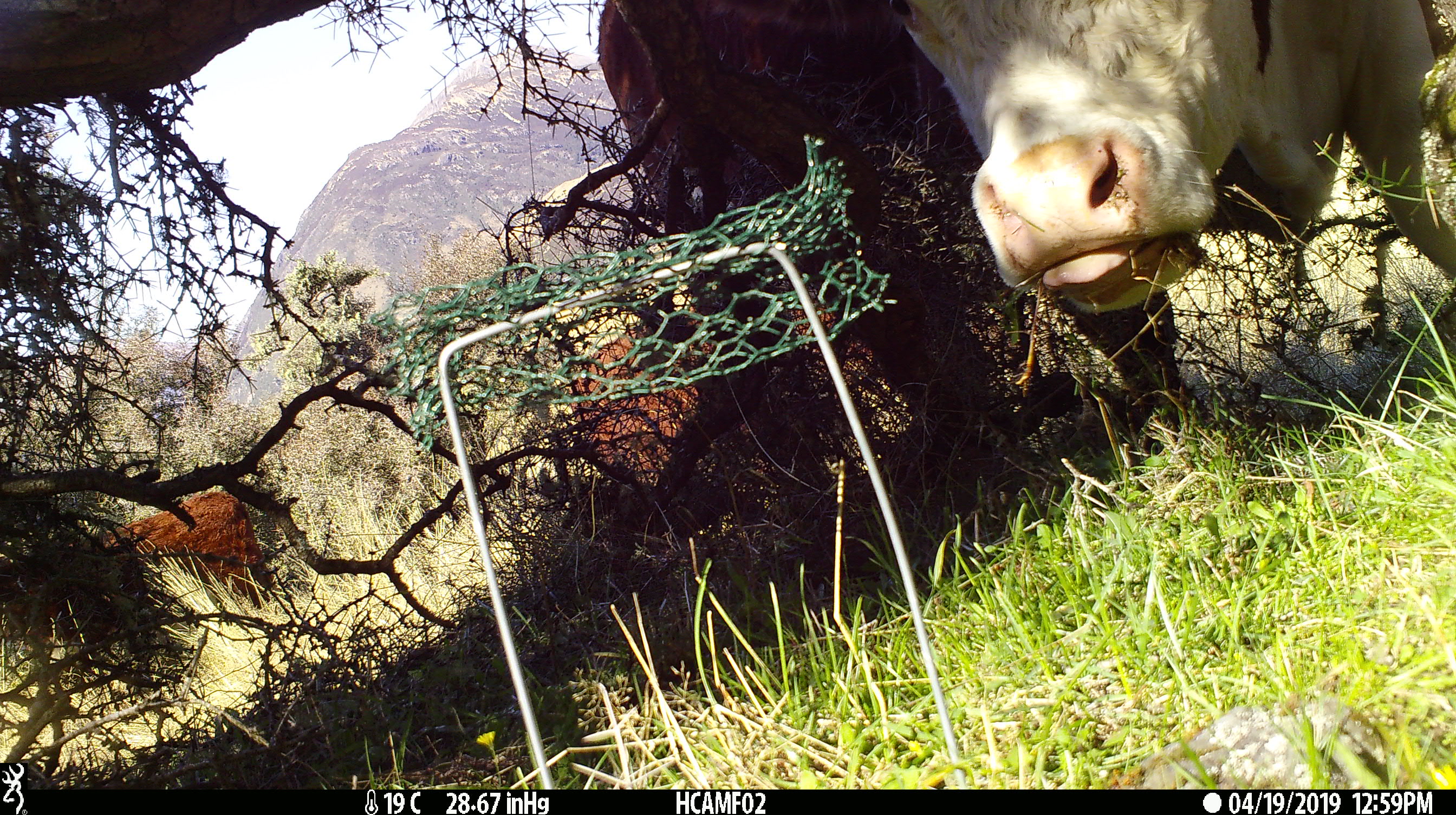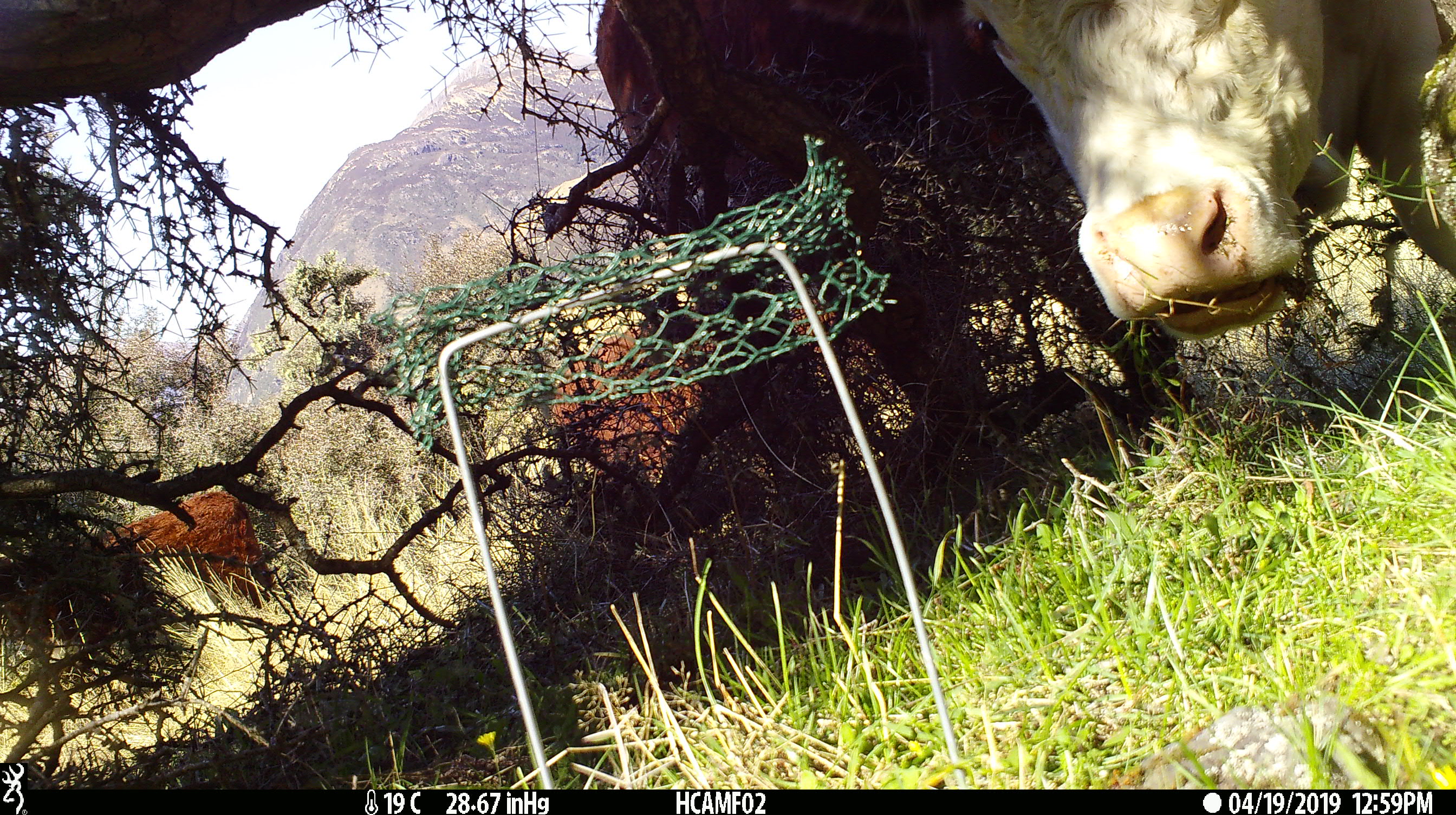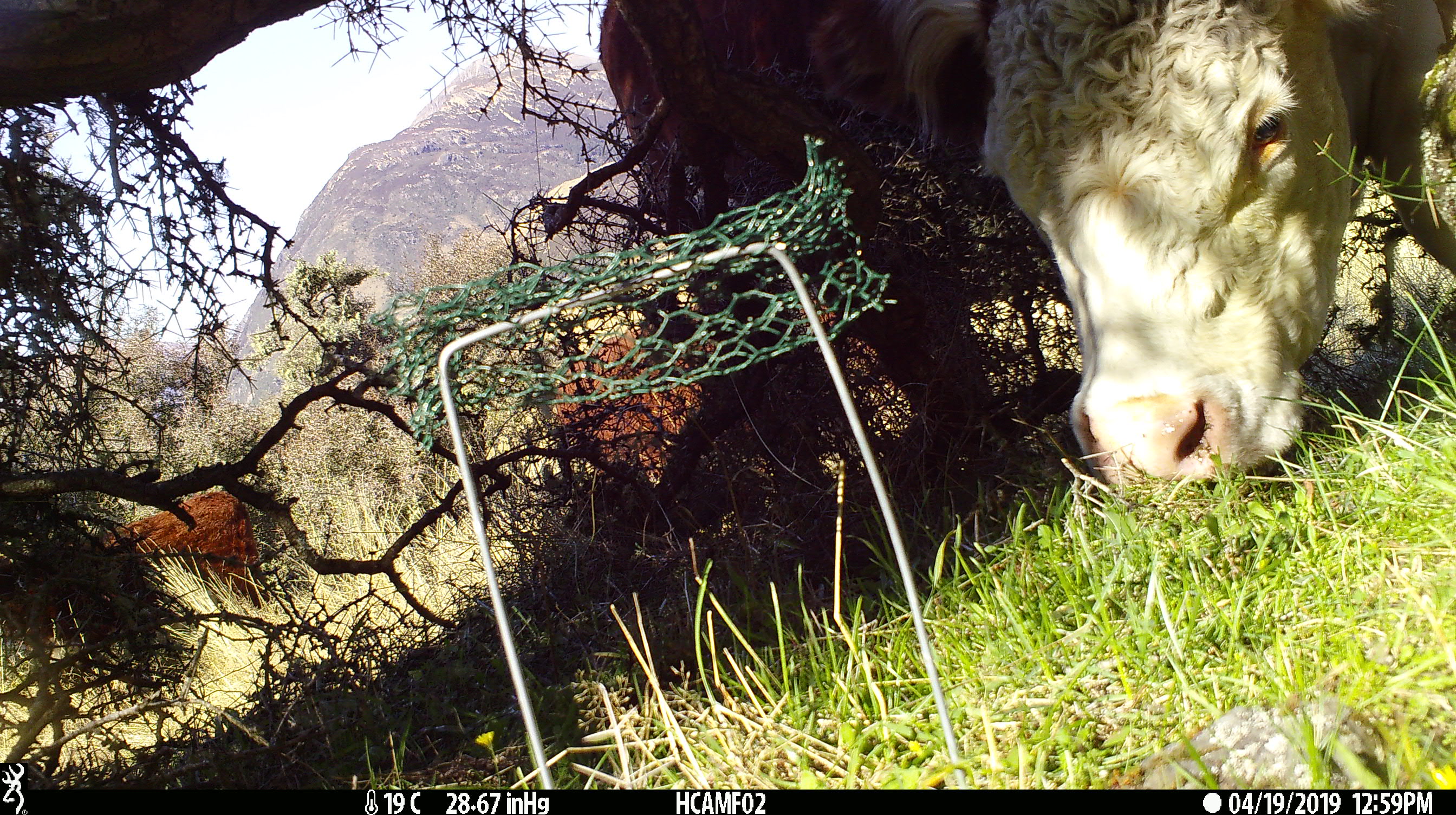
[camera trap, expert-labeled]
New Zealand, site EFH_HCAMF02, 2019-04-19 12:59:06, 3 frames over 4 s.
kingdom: Animalia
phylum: Chordata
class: Mammalia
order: Artiodactyla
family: Bovidae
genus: Bos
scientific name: Bos taurus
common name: domestic cow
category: cow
Cow (domestic cow) (Bos taurus).